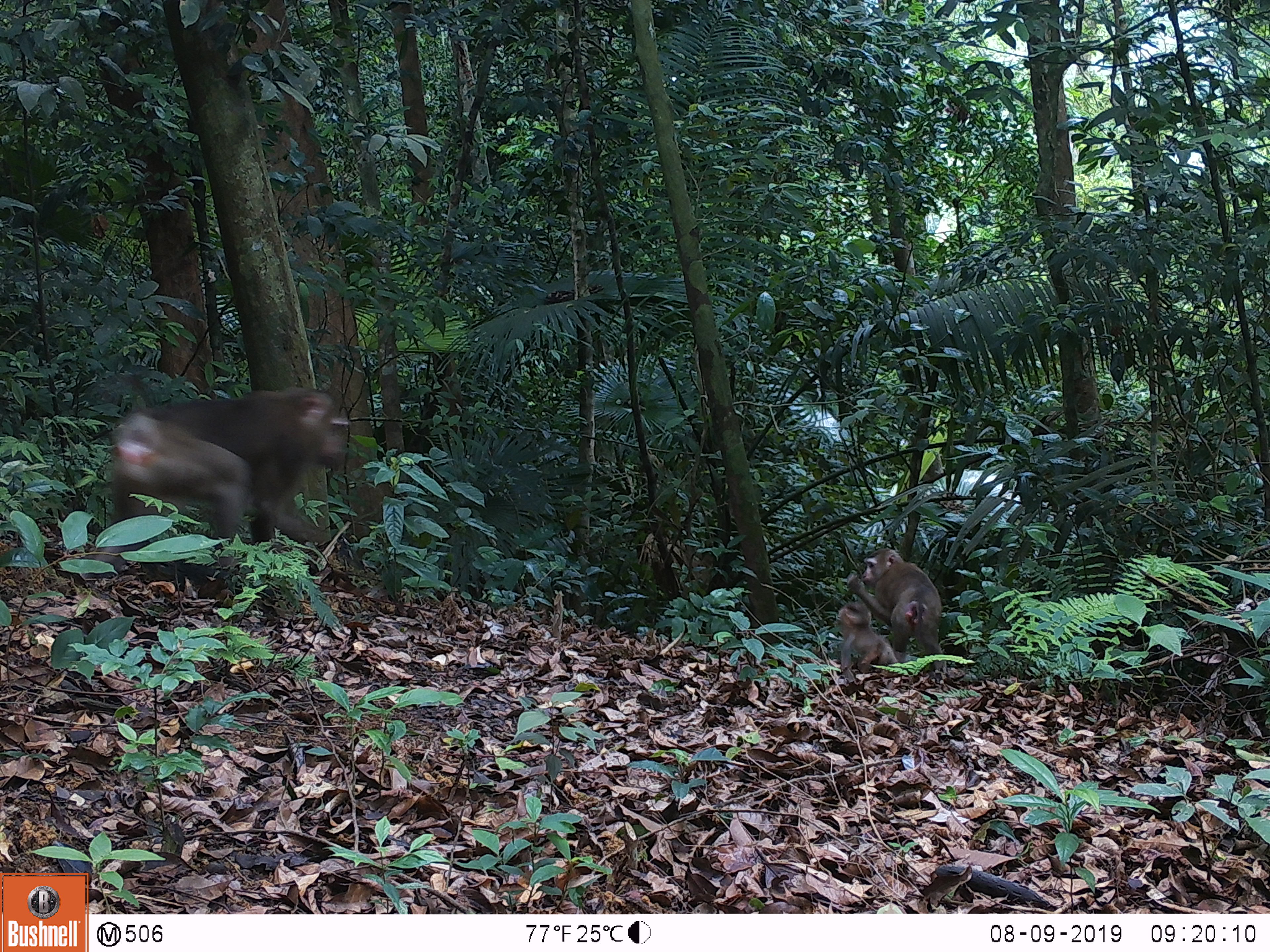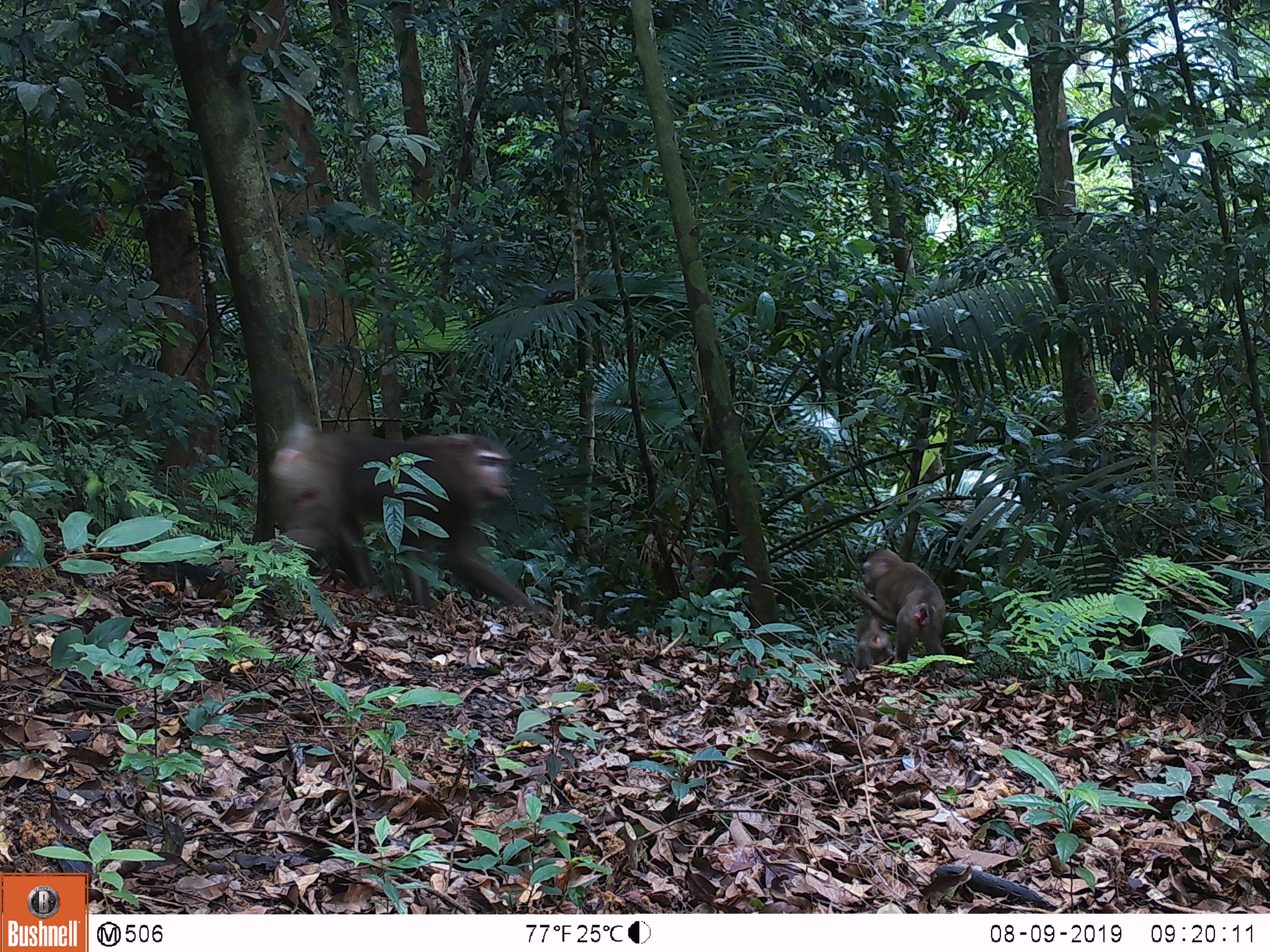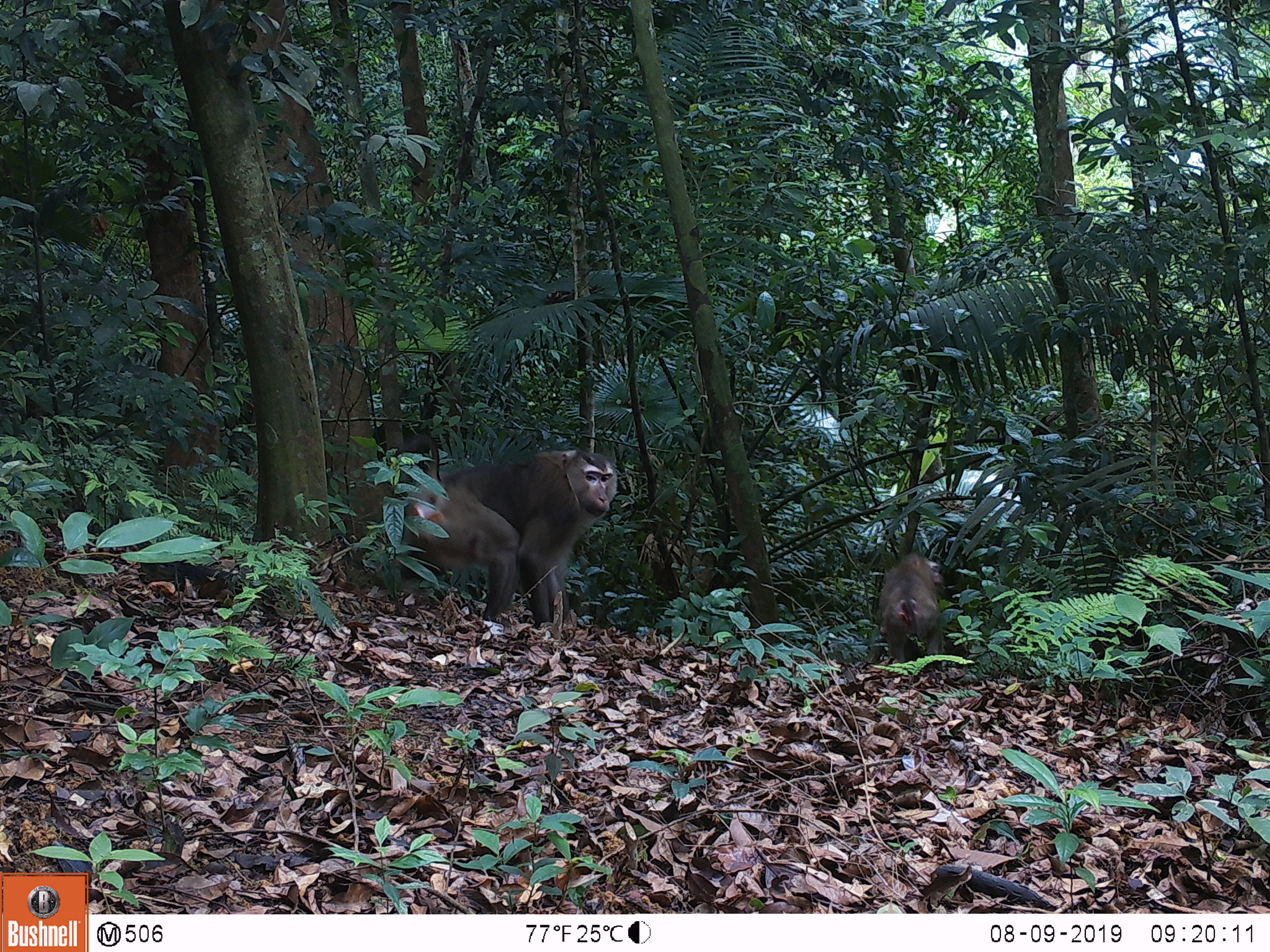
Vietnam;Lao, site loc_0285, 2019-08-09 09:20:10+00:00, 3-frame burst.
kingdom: Animalia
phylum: Chordata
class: Mammalia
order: Primates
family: Cercopithecidae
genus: Macaca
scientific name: Macaca nemestrina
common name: pig-tailed macaque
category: pig tailed macaque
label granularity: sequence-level